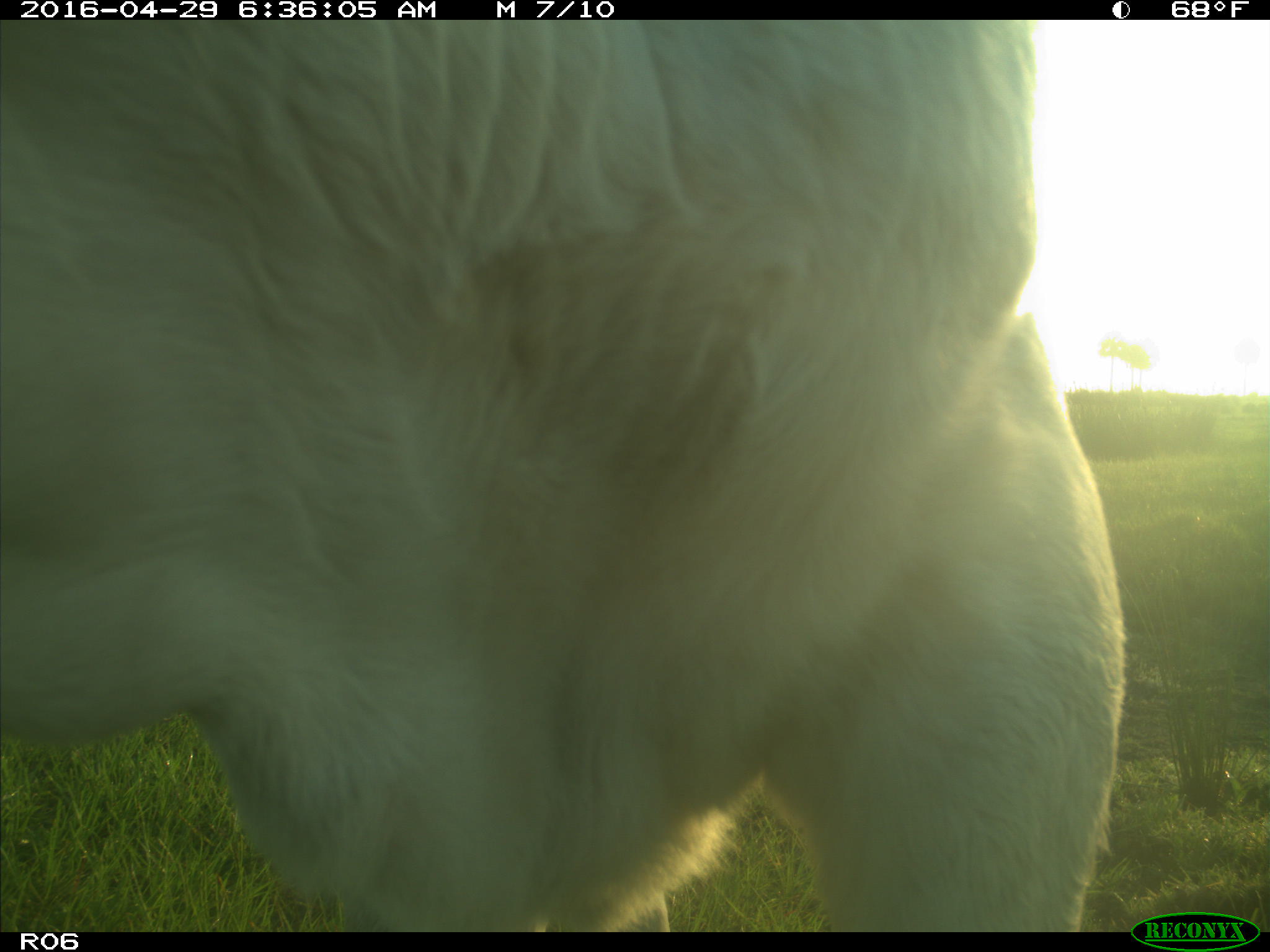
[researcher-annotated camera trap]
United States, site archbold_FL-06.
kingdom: Animalia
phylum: Chordata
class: Mammalia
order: Artiodactyla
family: Bovidae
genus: Bos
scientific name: Bos taurus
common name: domestic cow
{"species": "Bos taurus (domestic cow)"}